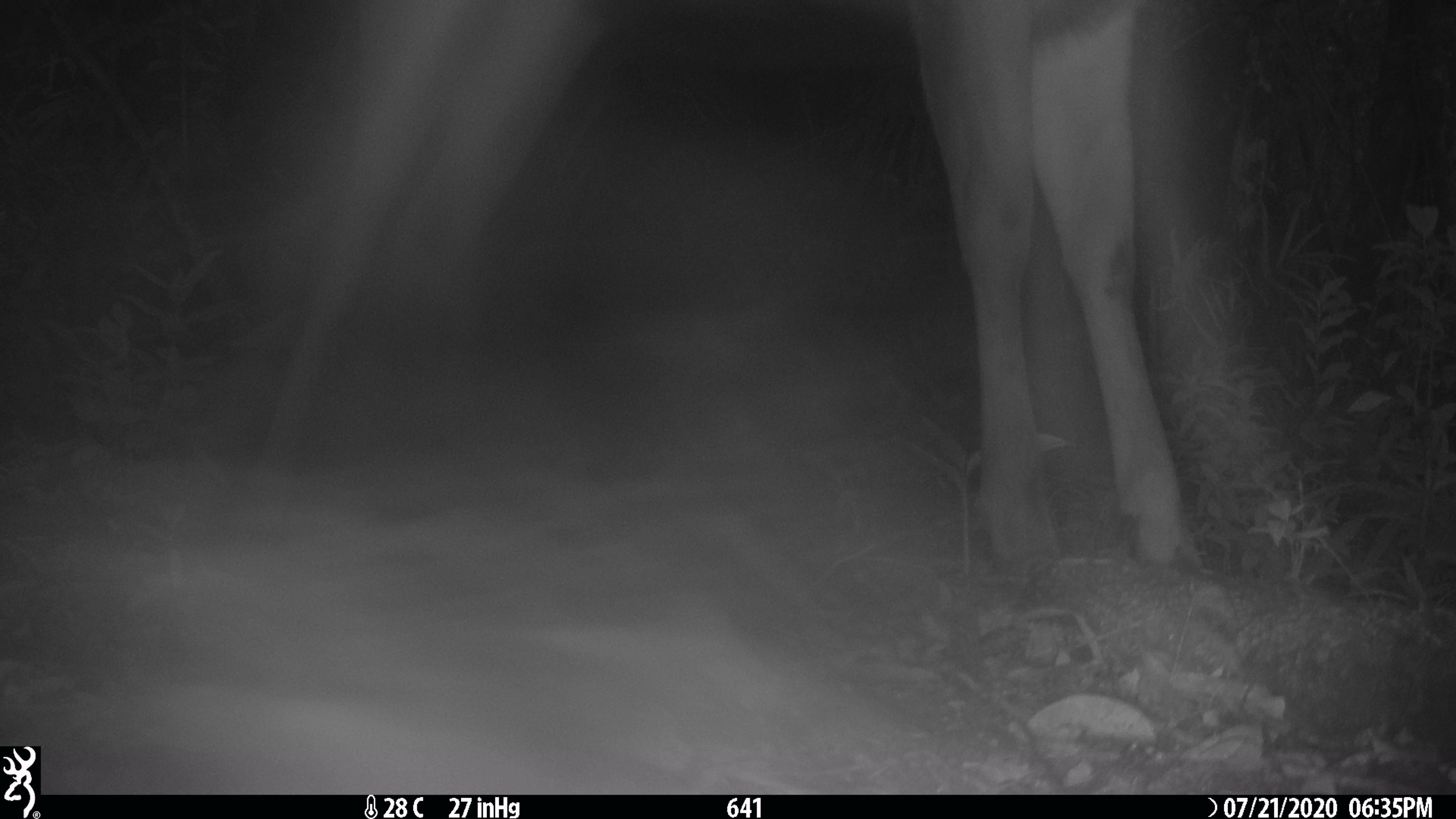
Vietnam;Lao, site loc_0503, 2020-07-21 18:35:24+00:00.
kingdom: Animalia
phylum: Chordata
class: Mammalia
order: Artiodactyla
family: Cervidae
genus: Rusa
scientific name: Rusa unicolor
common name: sambar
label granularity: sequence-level